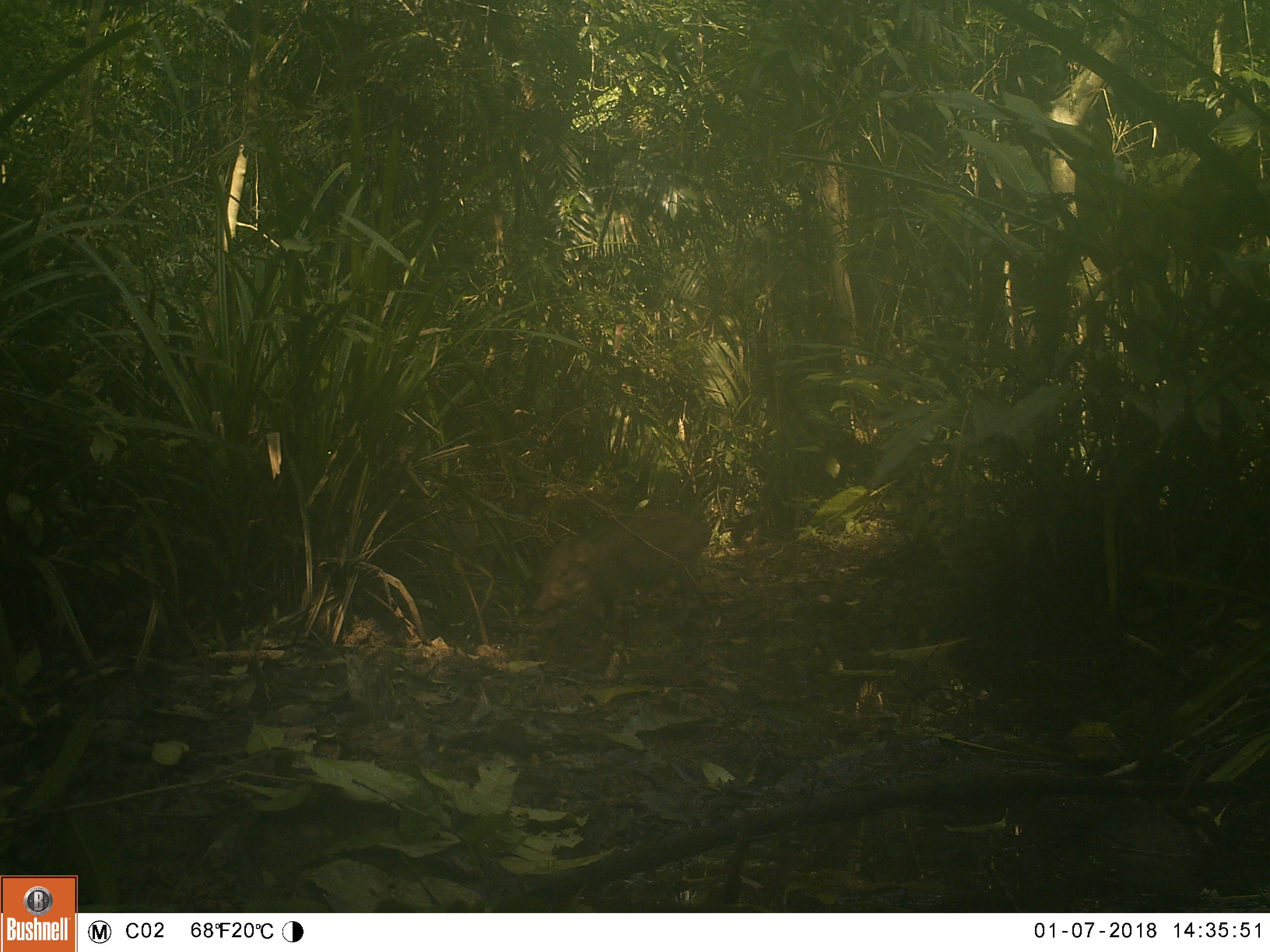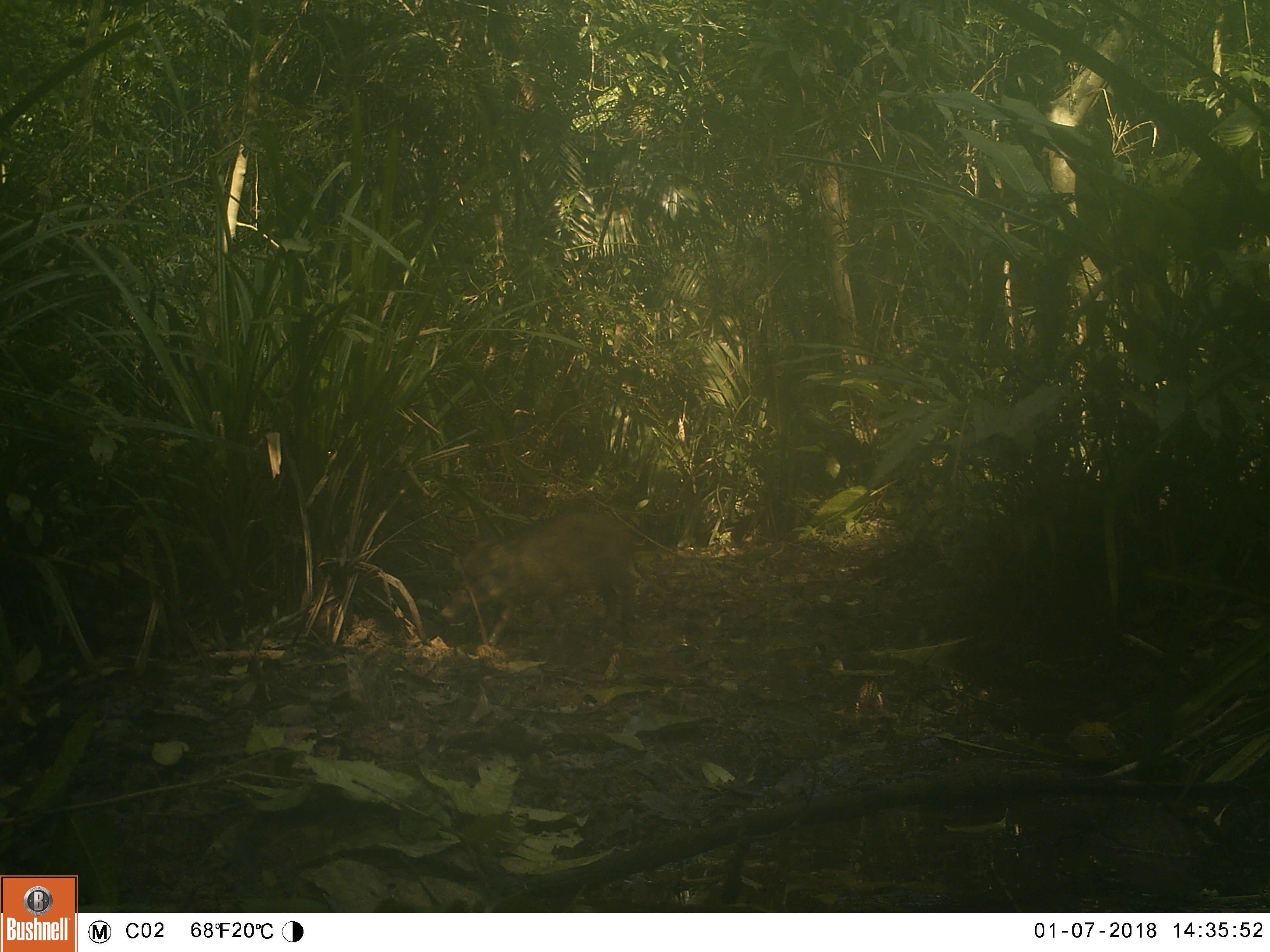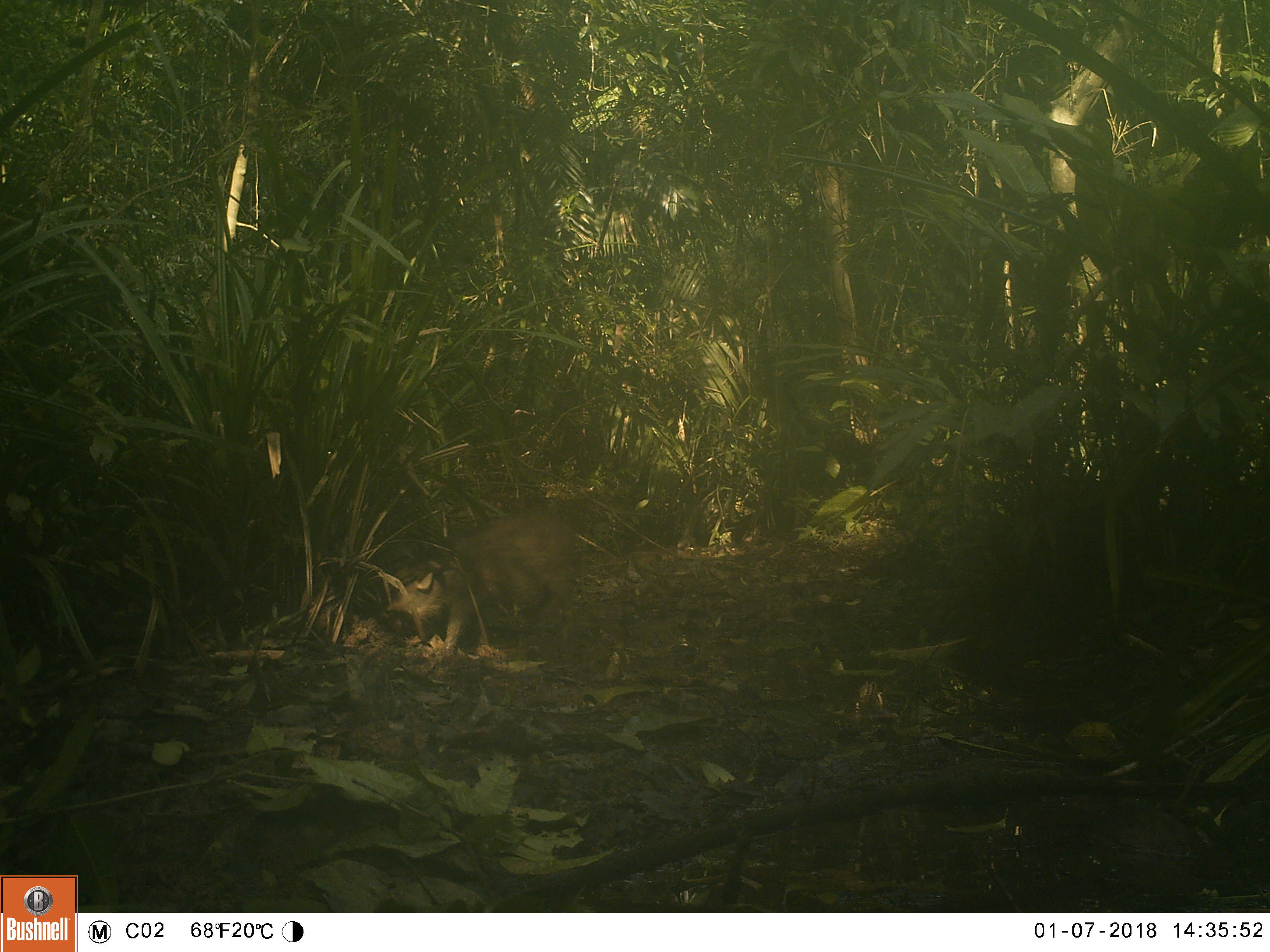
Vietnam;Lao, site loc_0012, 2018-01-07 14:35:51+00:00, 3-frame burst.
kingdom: Animalia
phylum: Chordata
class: Mammalia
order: Artiodactyla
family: Suidae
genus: Sus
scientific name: Sus scrofa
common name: eurasian wild pig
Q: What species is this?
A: Eurasian wild pig (Sus scrofa).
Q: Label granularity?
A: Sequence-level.